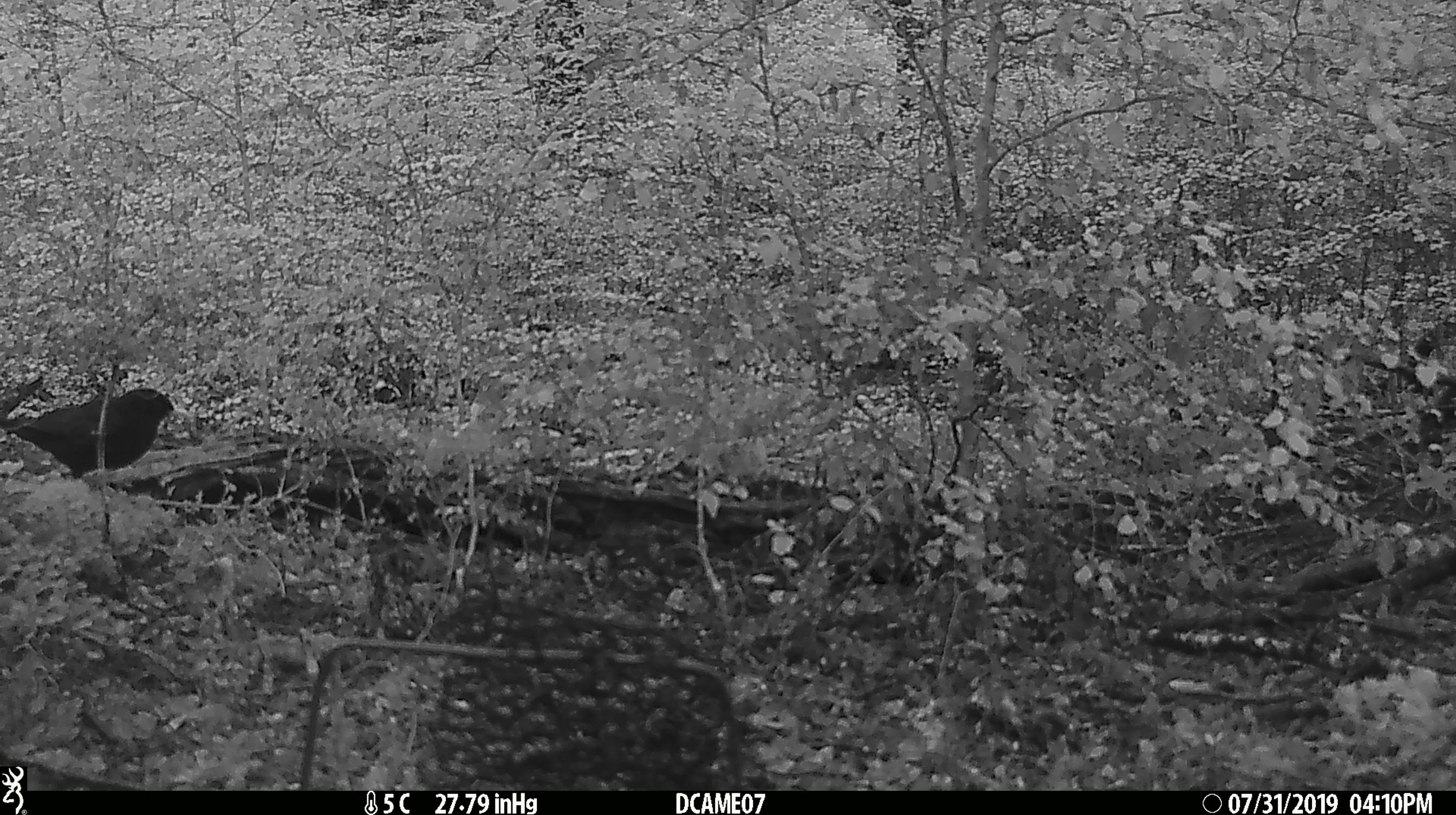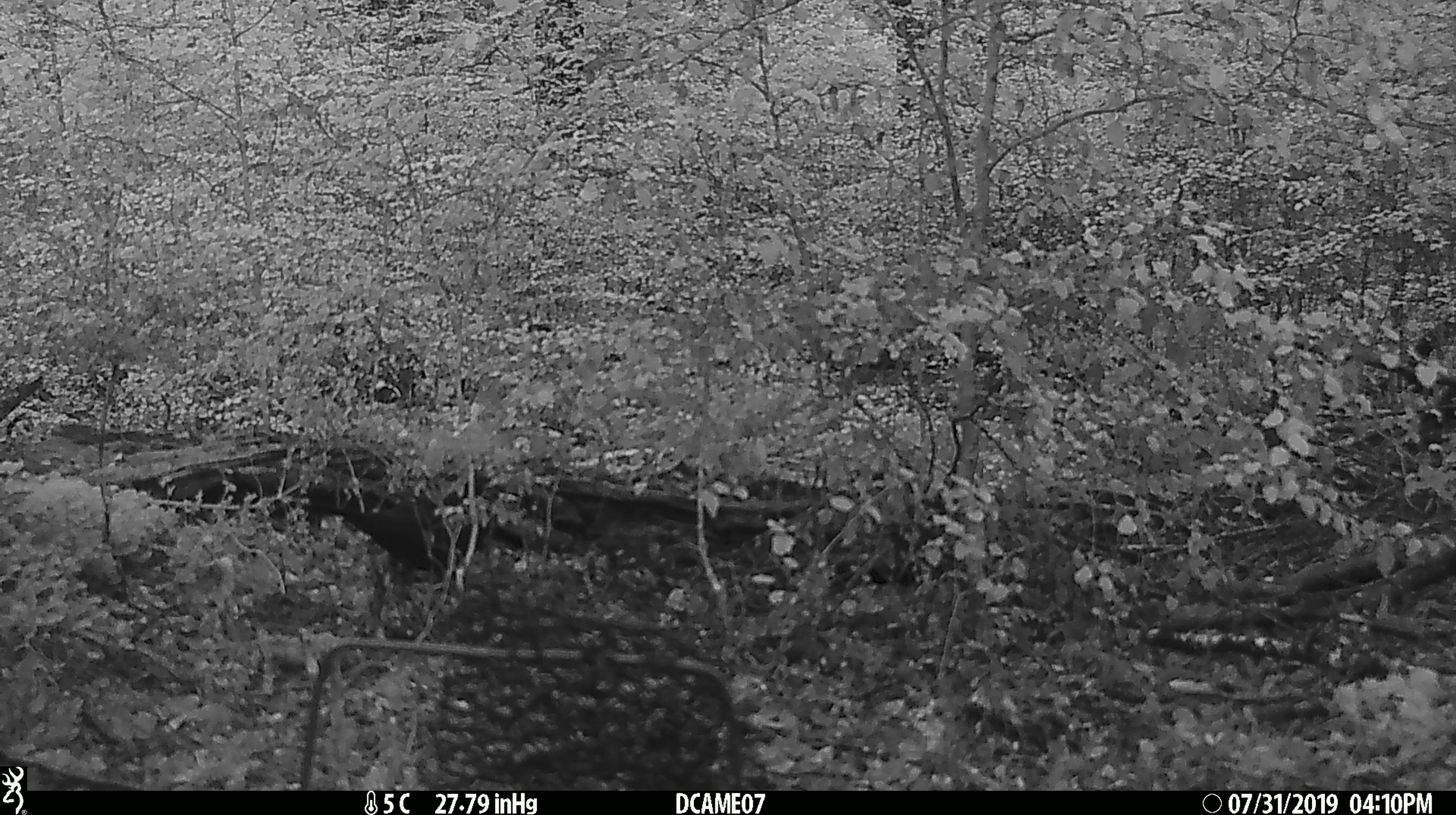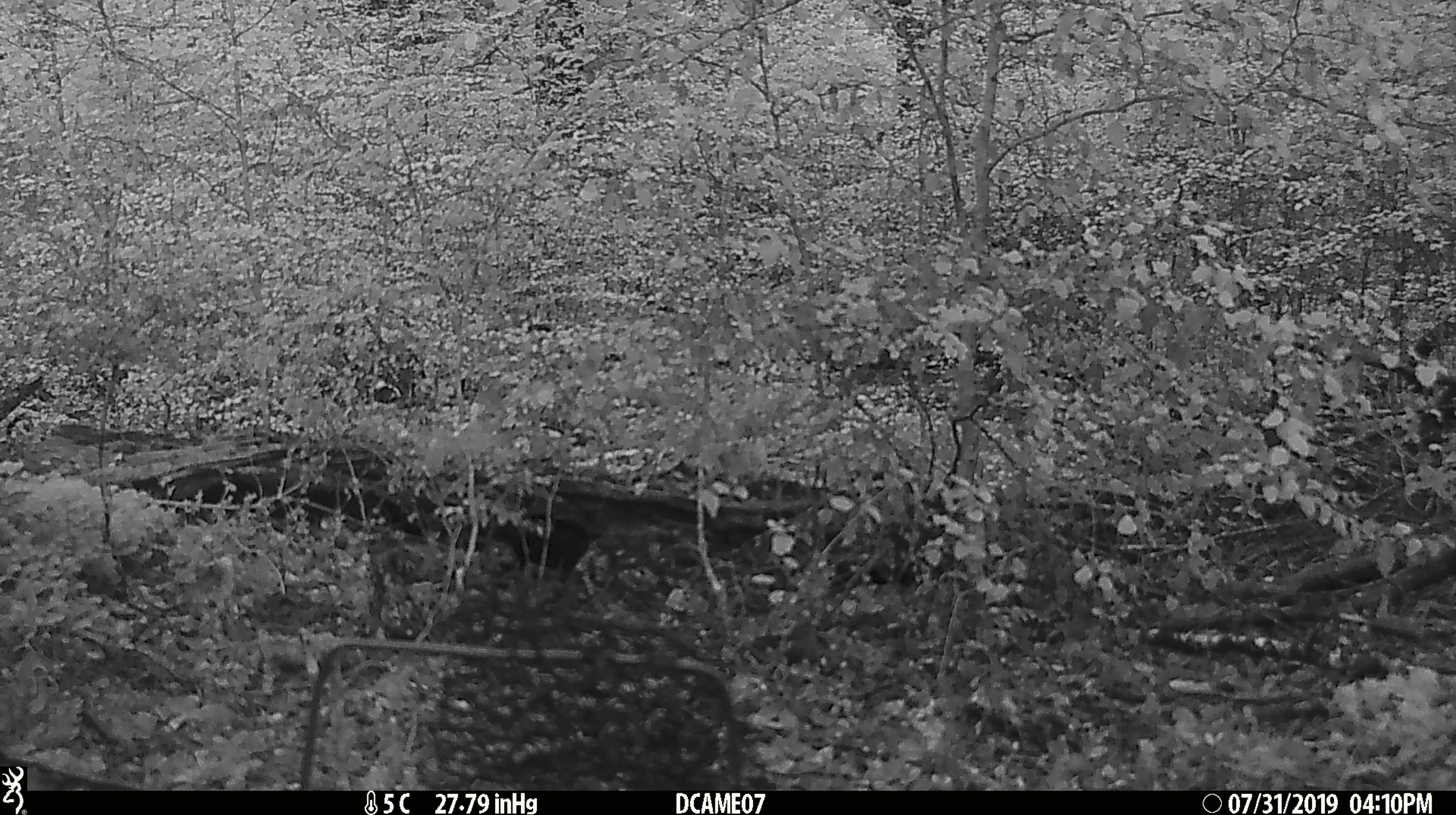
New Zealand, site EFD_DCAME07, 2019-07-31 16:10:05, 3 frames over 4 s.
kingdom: Animalia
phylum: Chordata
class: Aves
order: Passeriformes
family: Turdidae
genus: Turdus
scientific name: Turdus merula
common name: eurasian blackbird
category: blackbird